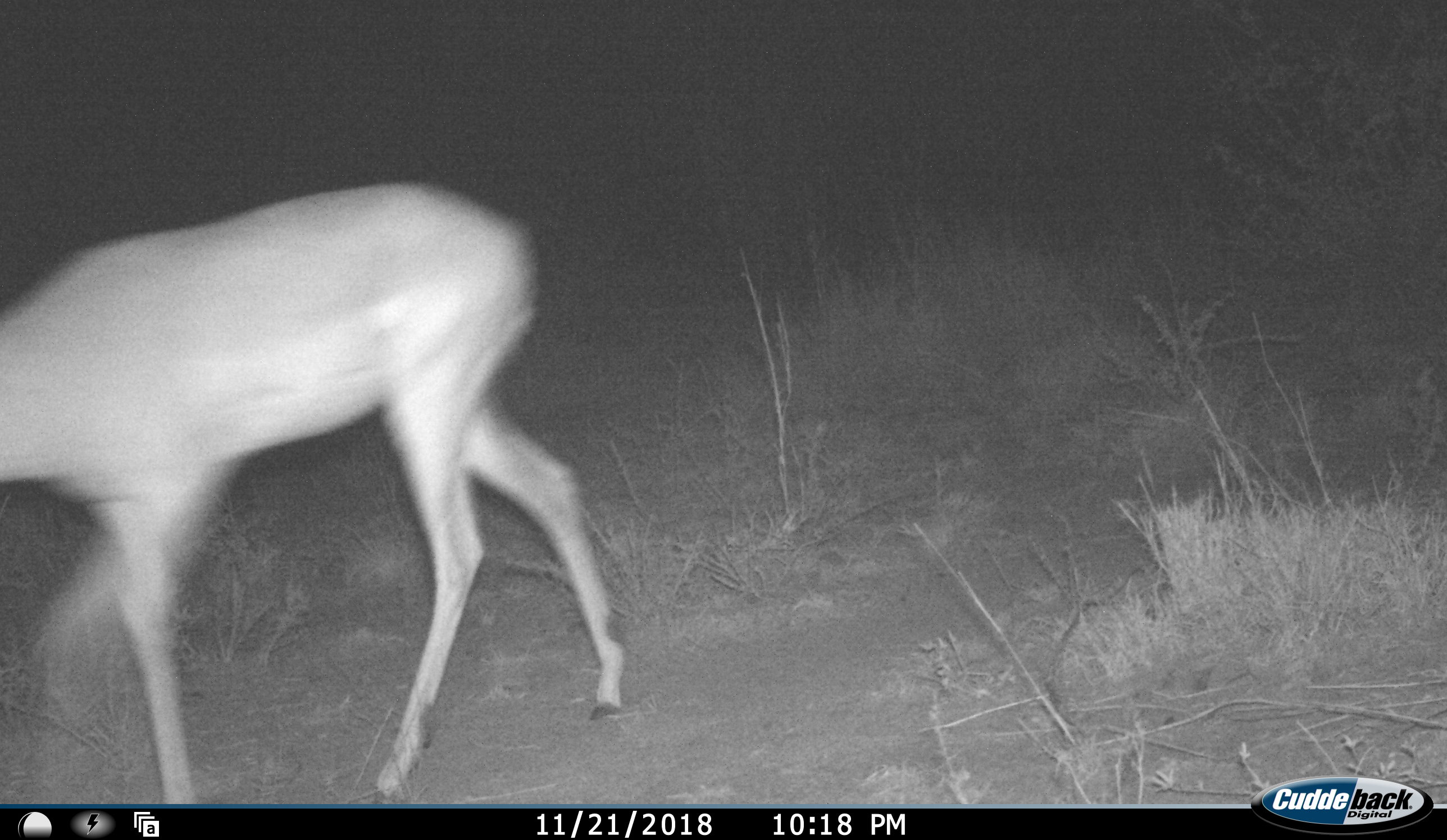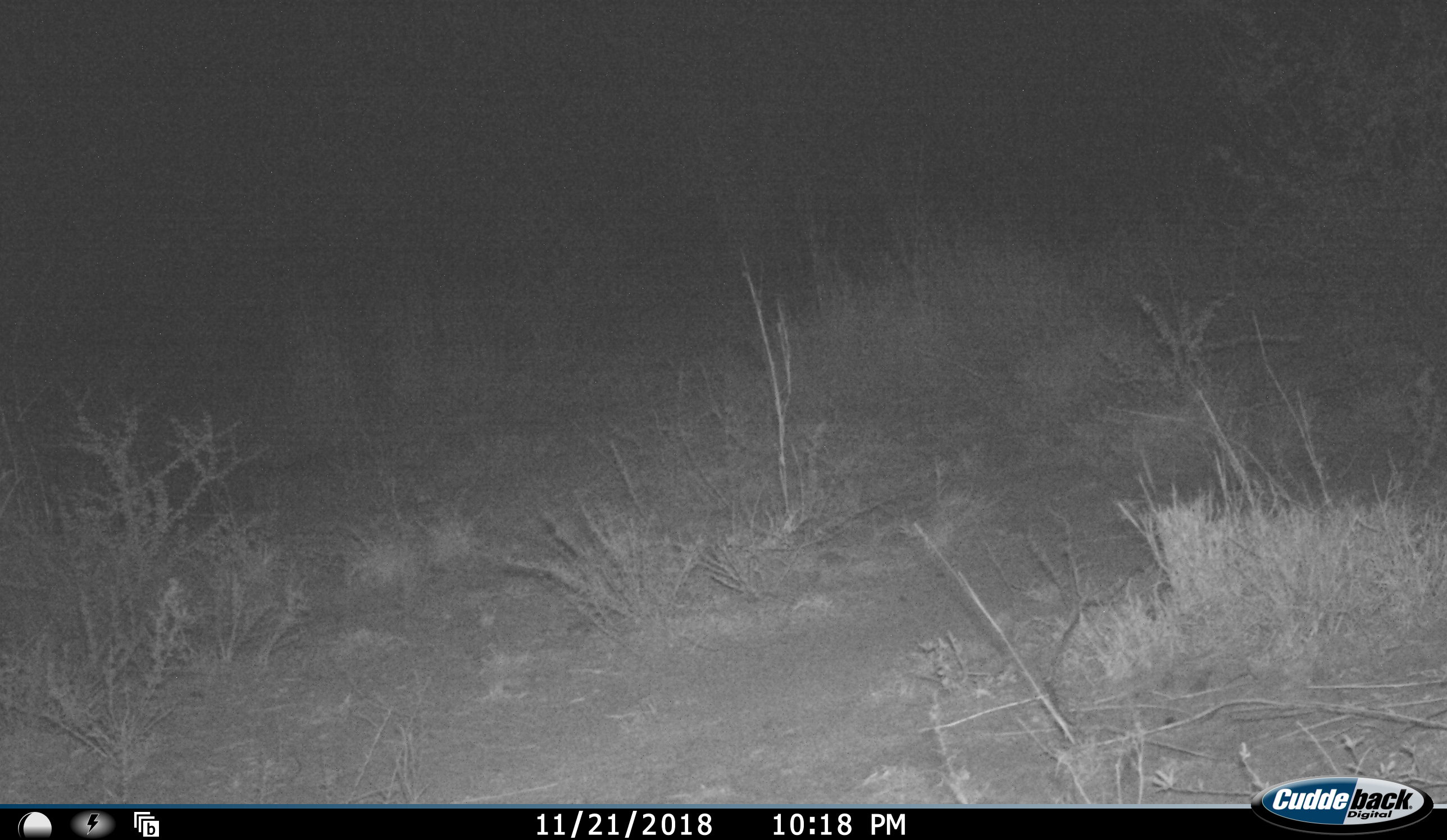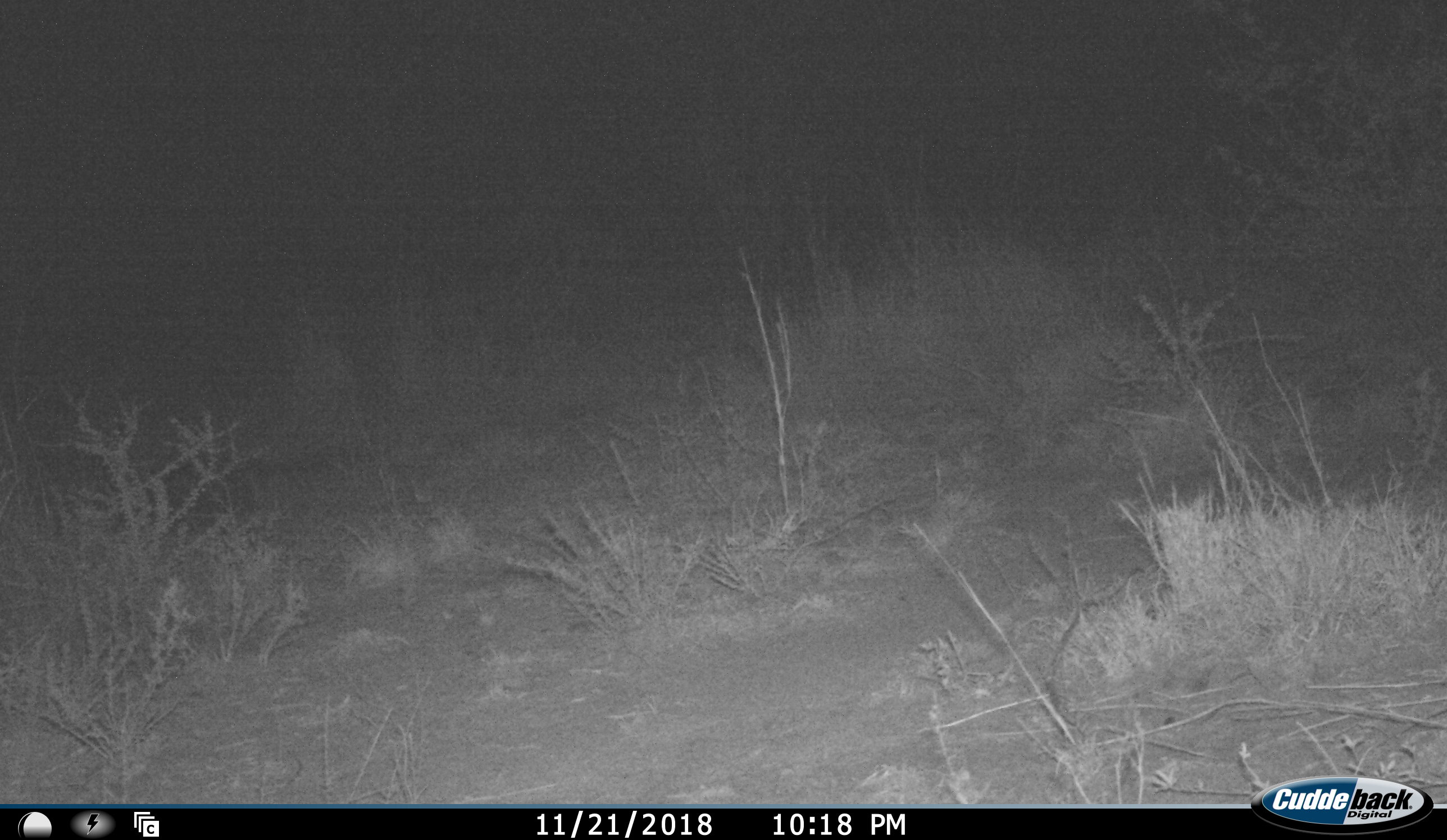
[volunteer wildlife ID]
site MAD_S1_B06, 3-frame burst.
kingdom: Animalia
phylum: Chordata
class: Mammalia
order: Artiodactyla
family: Bovidae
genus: Aepyceros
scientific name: Aepyceros melampus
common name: impala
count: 1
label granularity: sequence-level